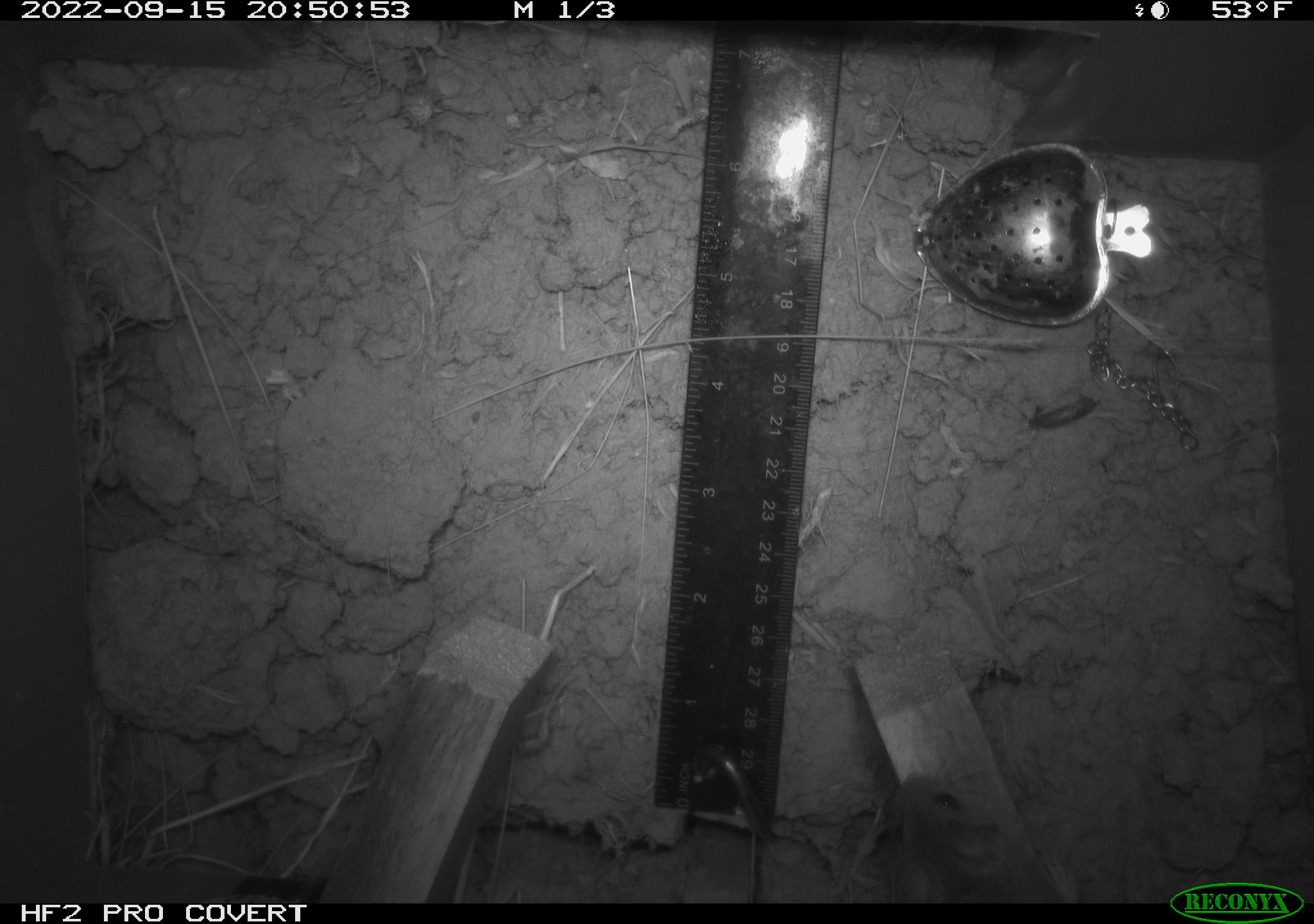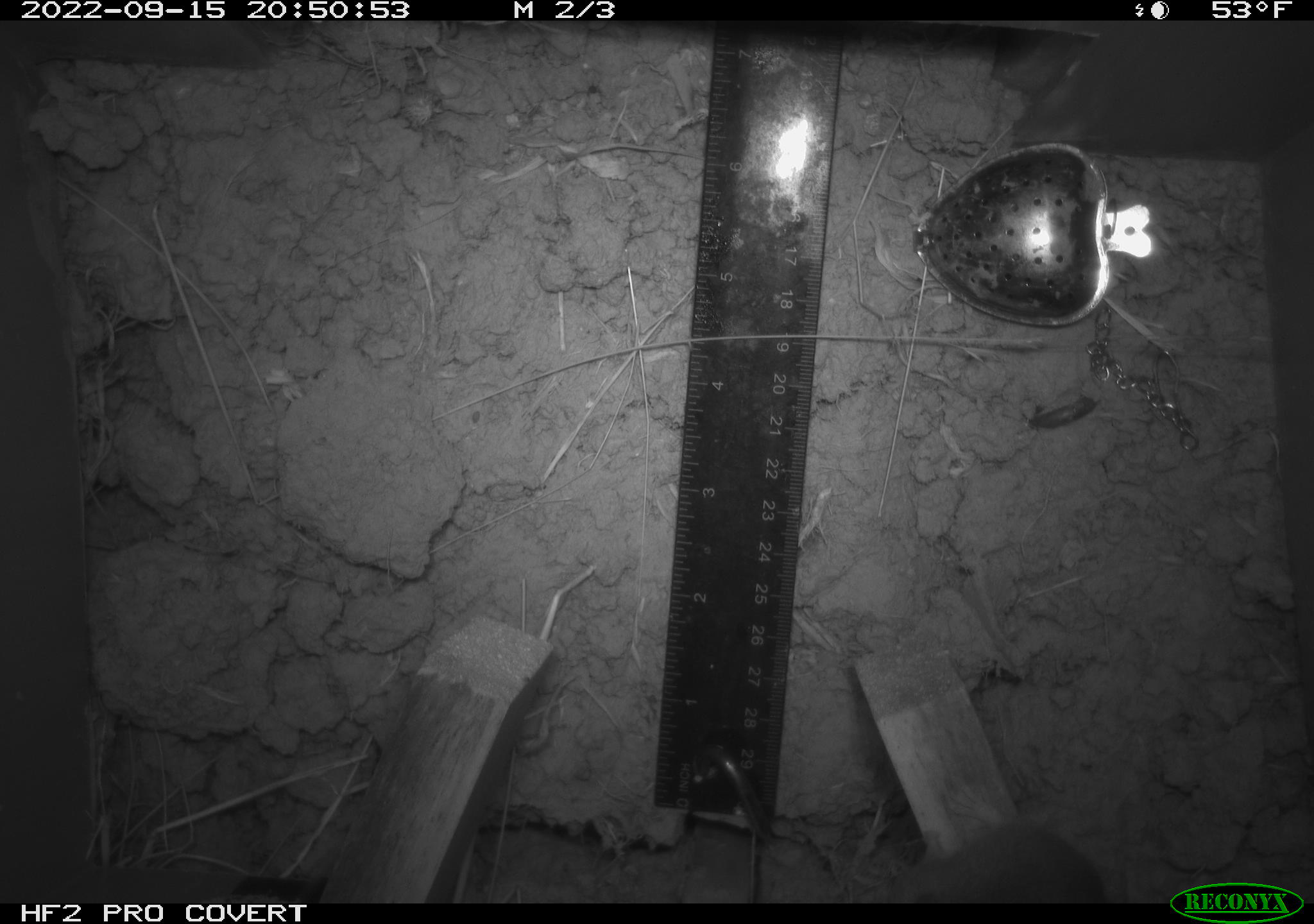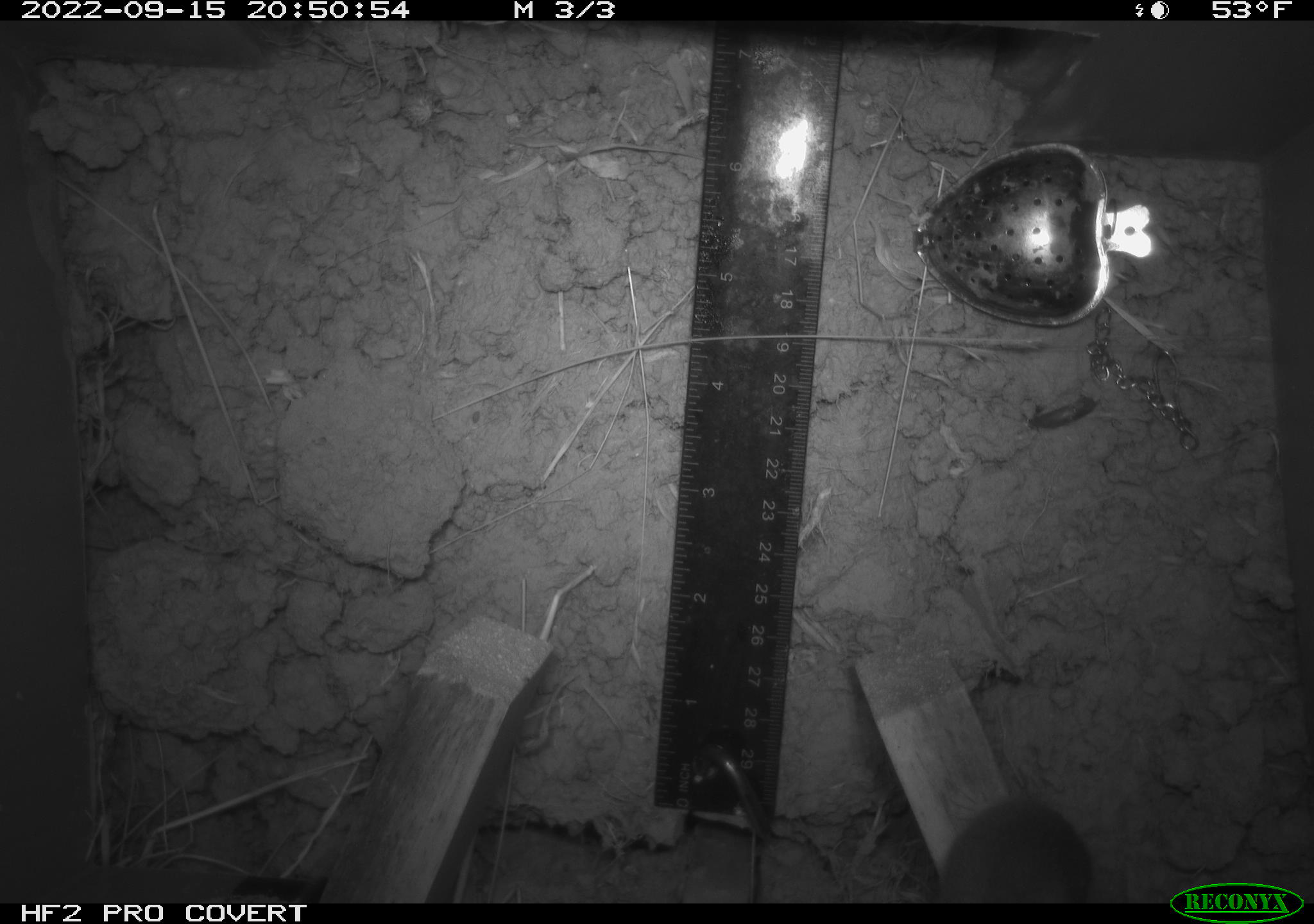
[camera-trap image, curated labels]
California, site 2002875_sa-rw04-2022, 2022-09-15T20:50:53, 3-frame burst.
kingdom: Animalia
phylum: Chordata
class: Mammalia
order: Rodentia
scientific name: Rodentia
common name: mouse species